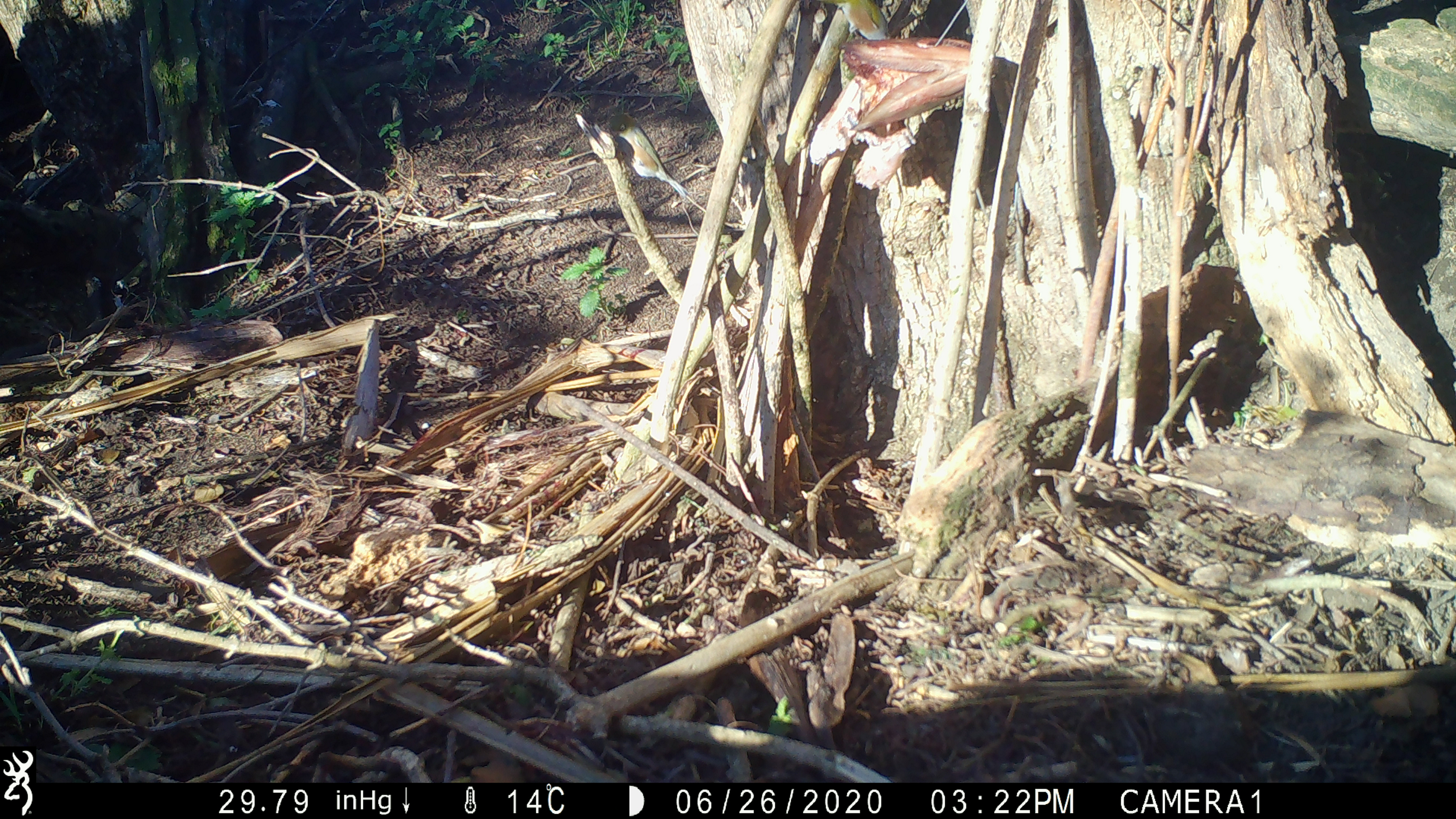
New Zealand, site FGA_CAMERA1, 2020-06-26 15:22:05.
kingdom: Animalia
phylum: Chordata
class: Aves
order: Passeriformes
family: Zosteropidae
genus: Zosterops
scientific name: Zosterops lateralis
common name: silvereye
Silvereye (Zosterops lateralis).